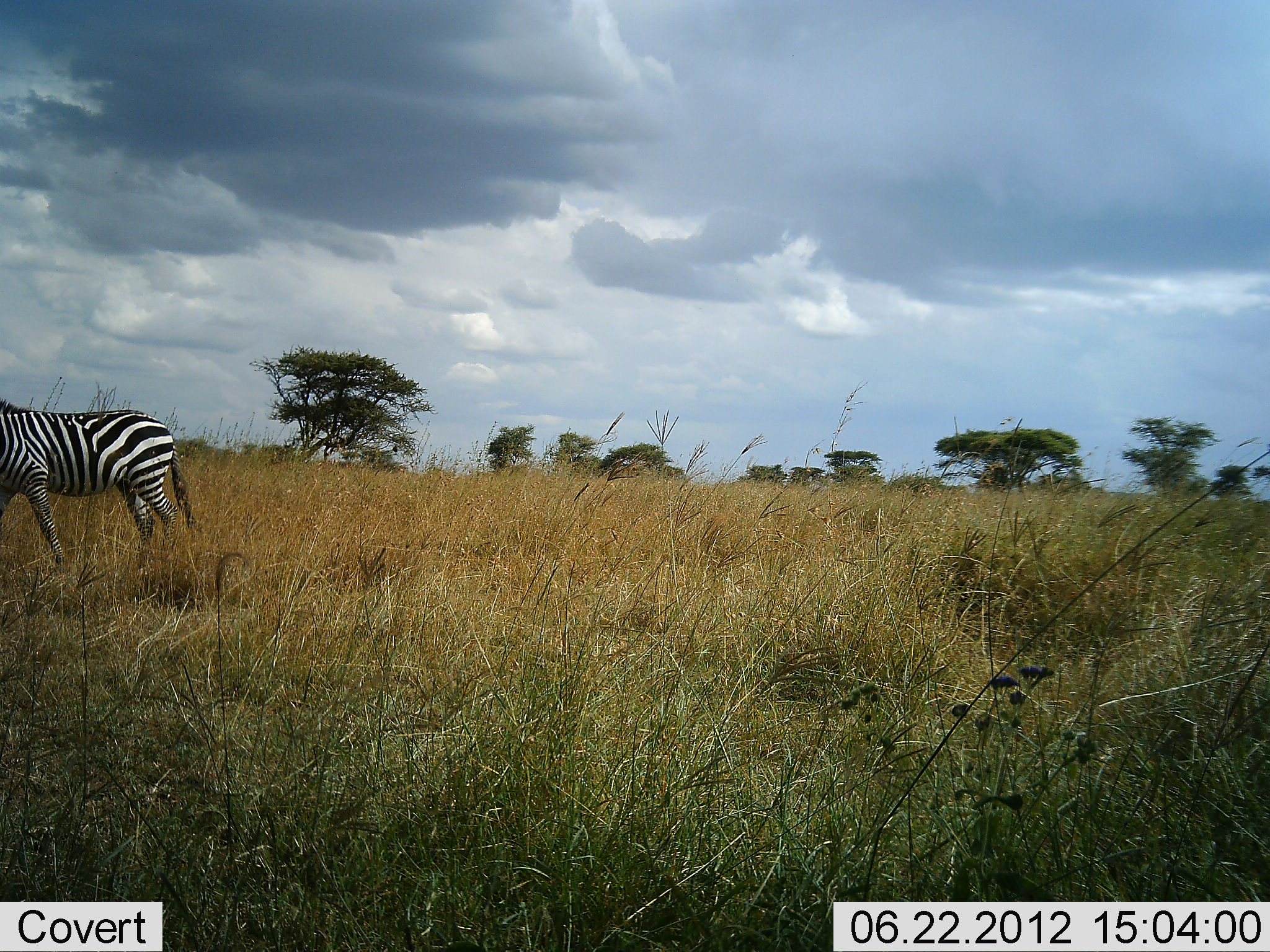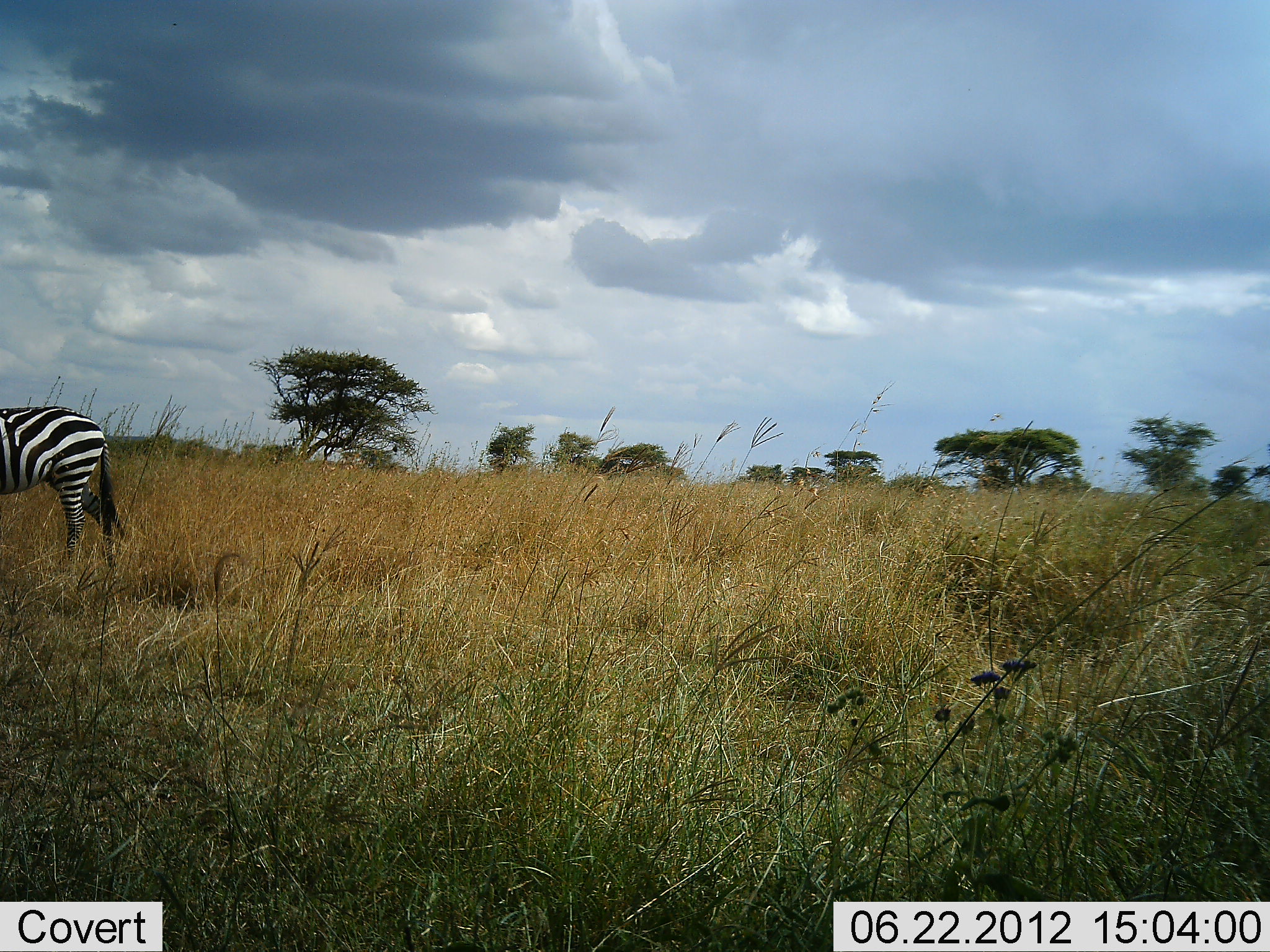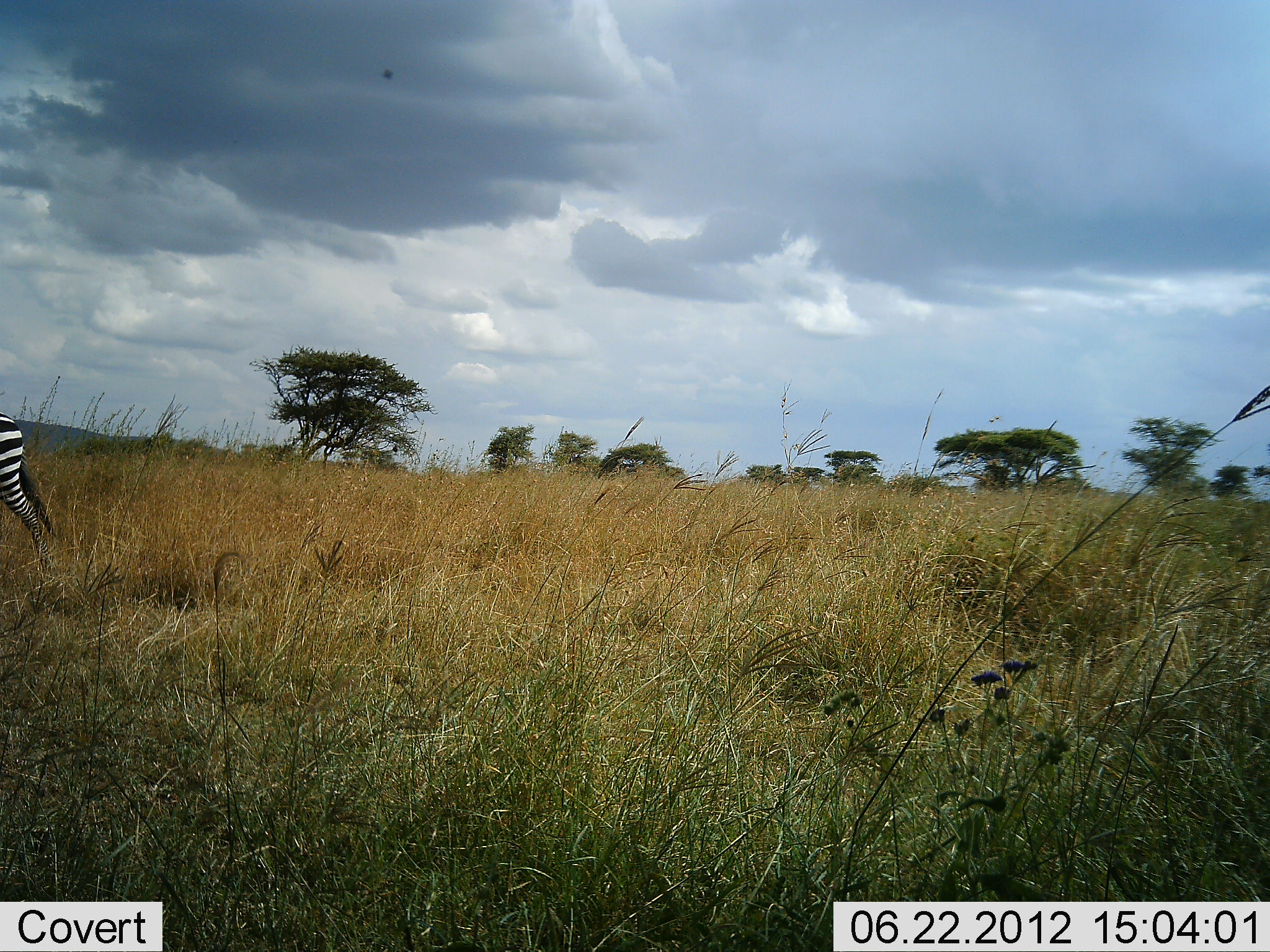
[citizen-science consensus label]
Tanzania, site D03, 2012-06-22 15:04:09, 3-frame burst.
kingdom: Animalia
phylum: Chordata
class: Mammalia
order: Perissodactyla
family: Equidae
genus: Equus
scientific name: Equus quagga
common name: plains zebra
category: zebra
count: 1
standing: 10%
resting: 0%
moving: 90%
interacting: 0%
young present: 0%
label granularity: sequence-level